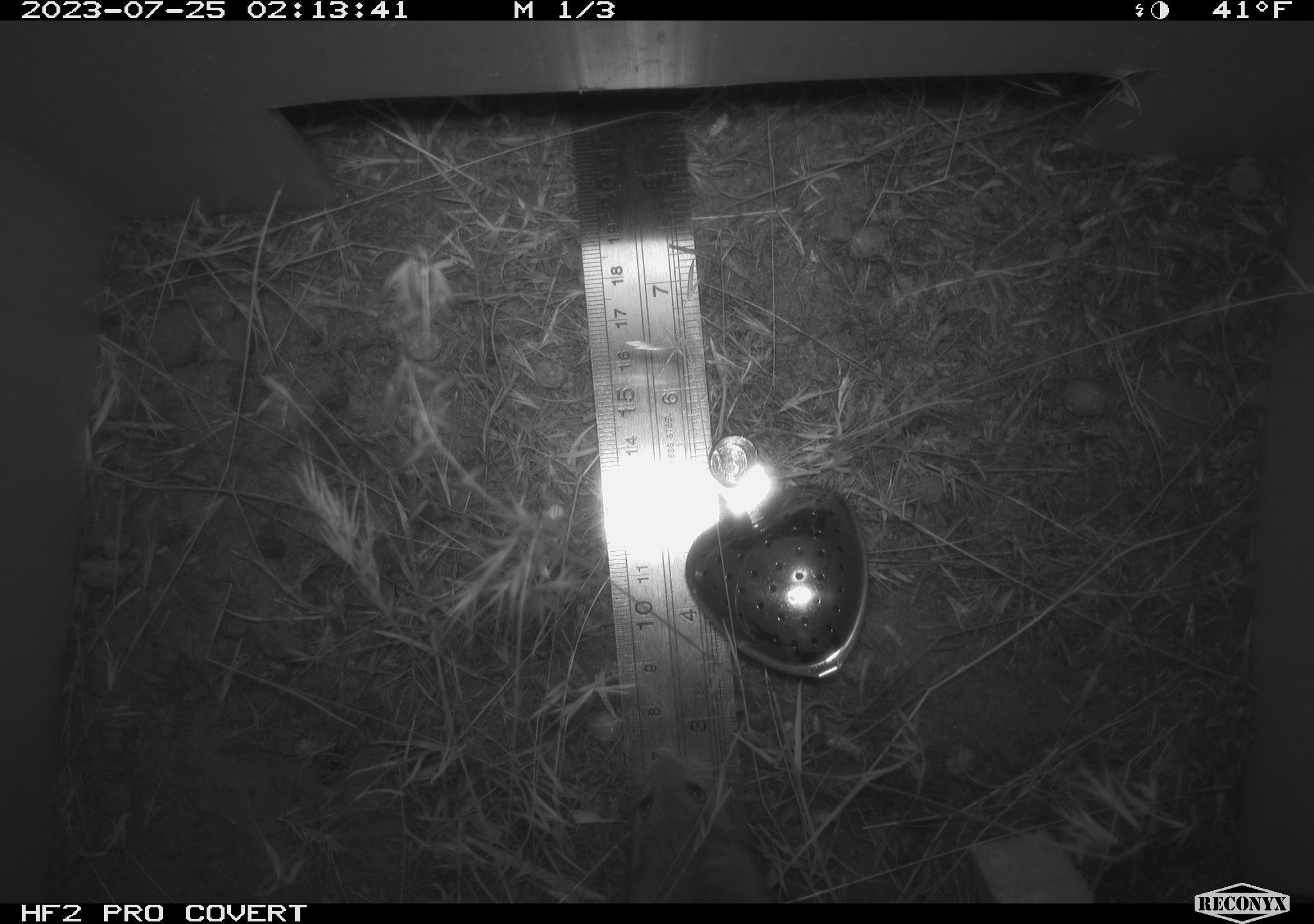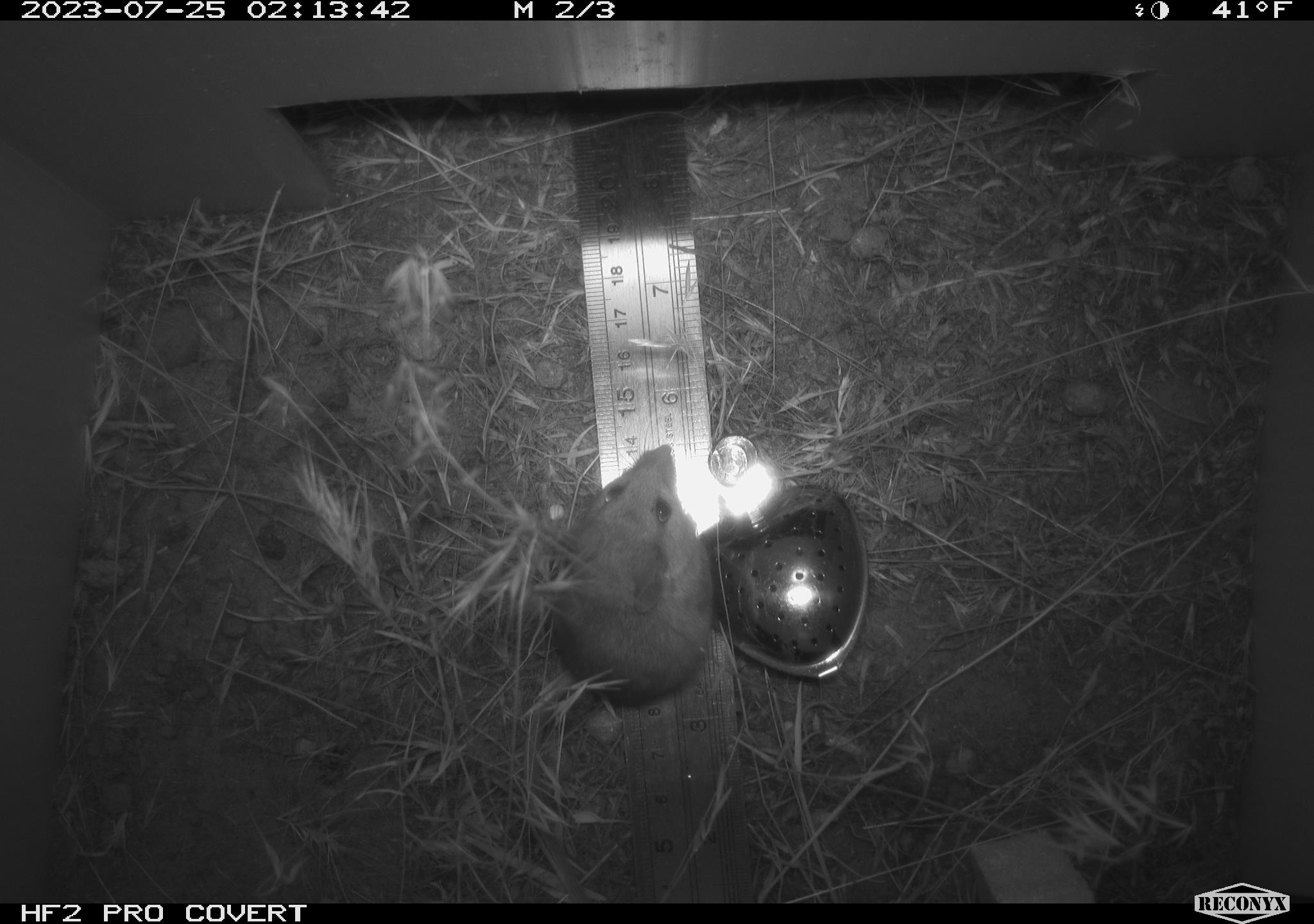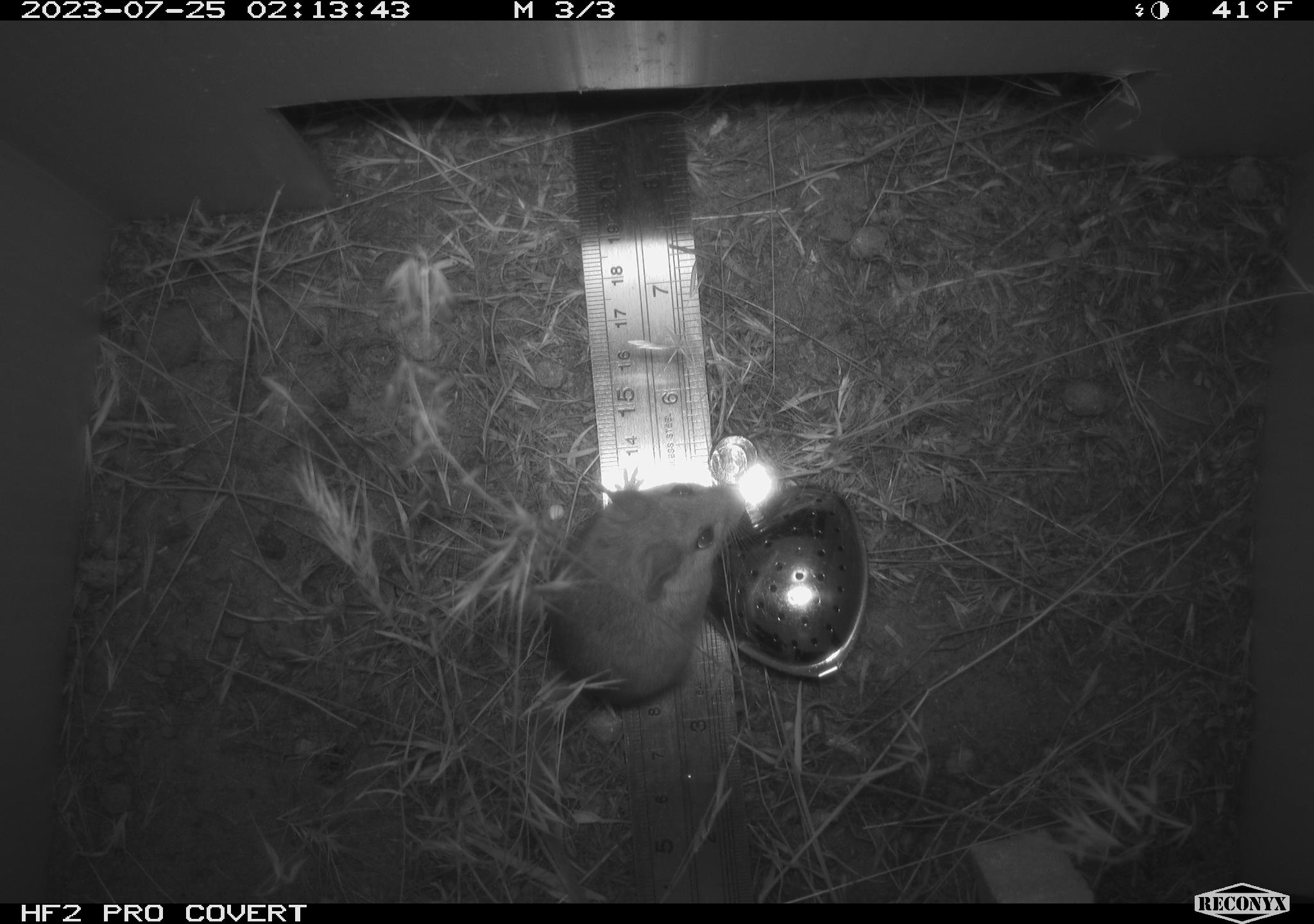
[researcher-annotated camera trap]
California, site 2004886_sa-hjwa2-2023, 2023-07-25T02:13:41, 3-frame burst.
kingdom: Animalia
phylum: Chordata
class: Mammalia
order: Rodentia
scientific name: Rodentia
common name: mouse species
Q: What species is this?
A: Mouse species (Rodentia).